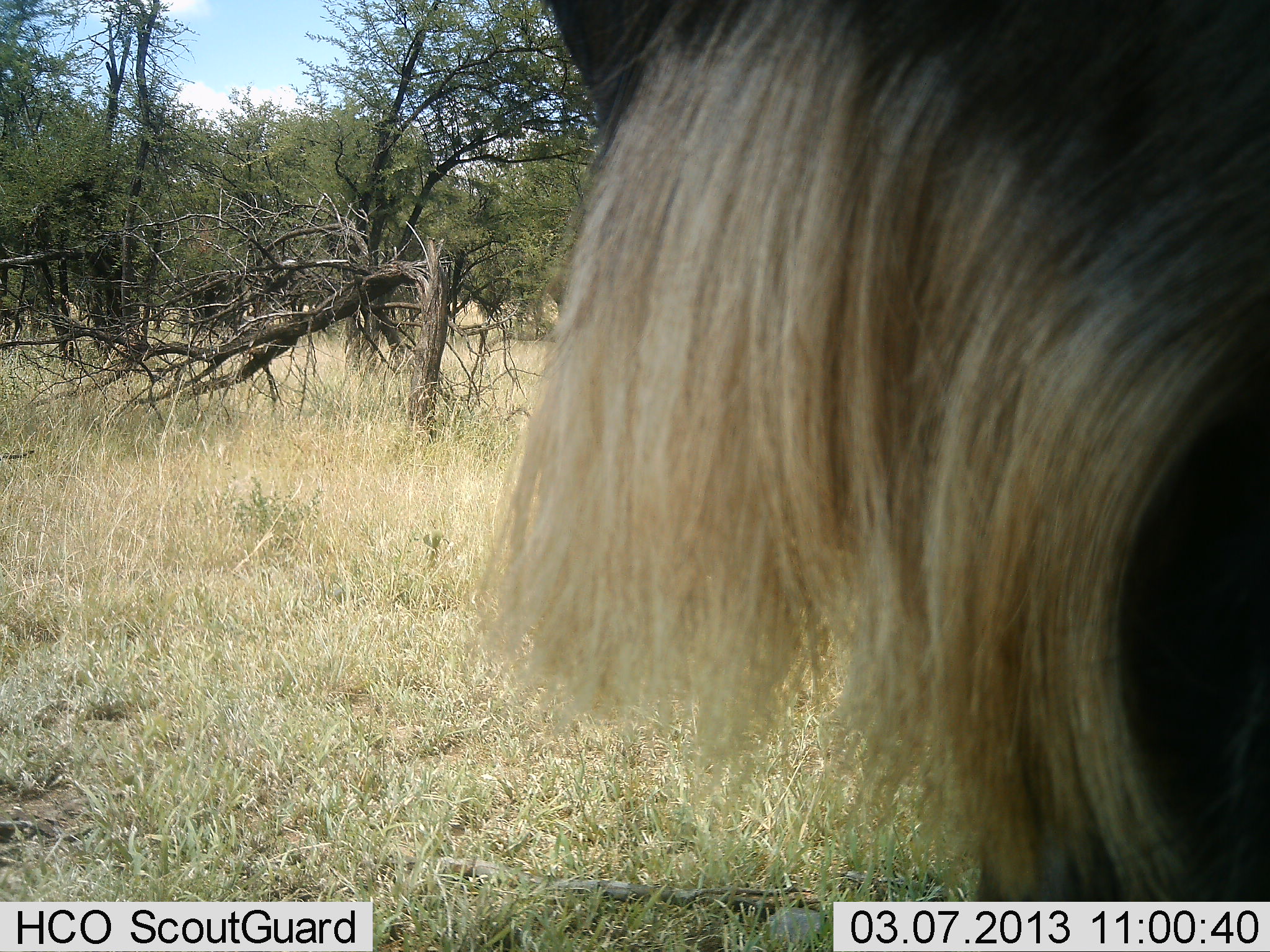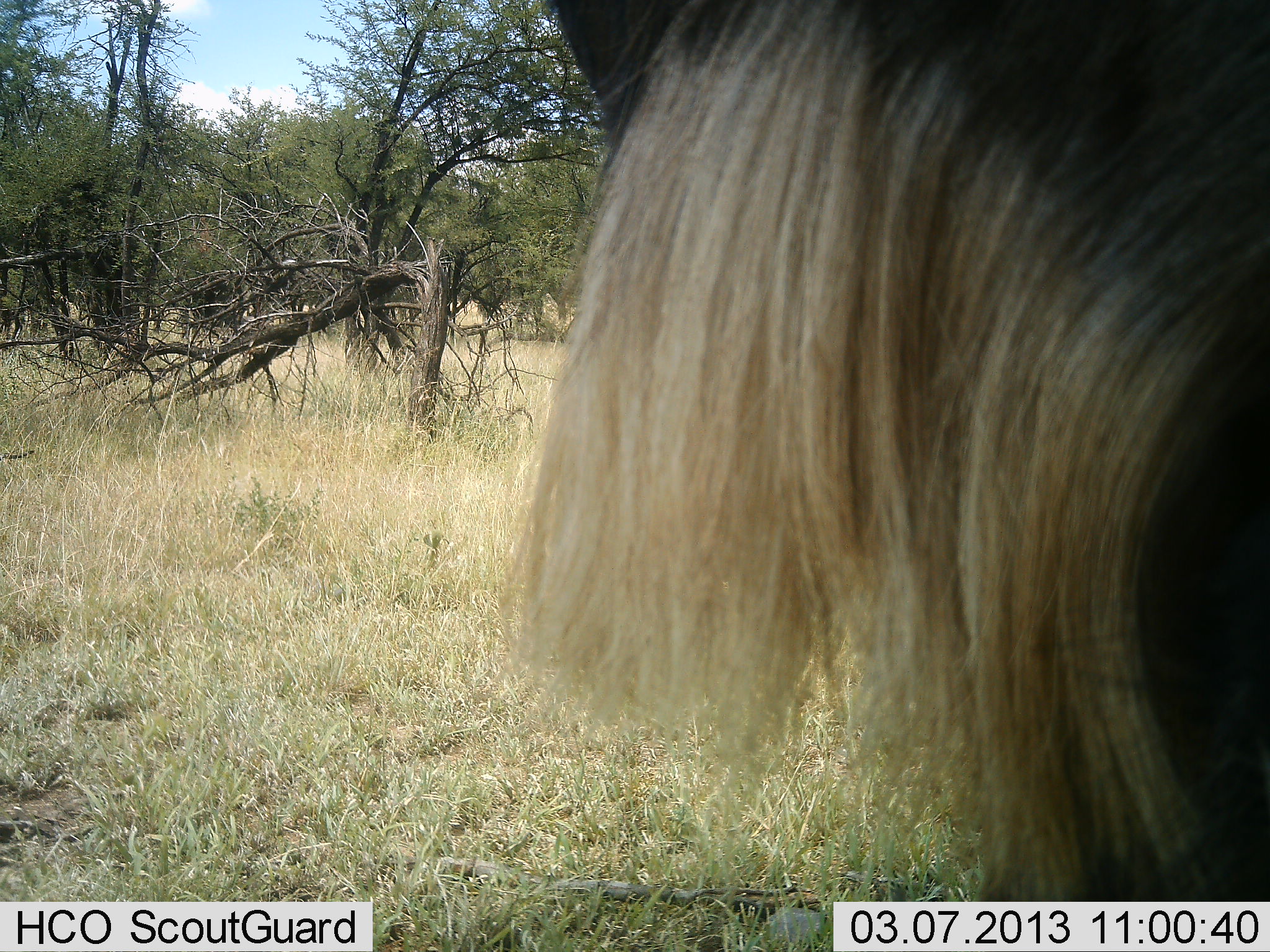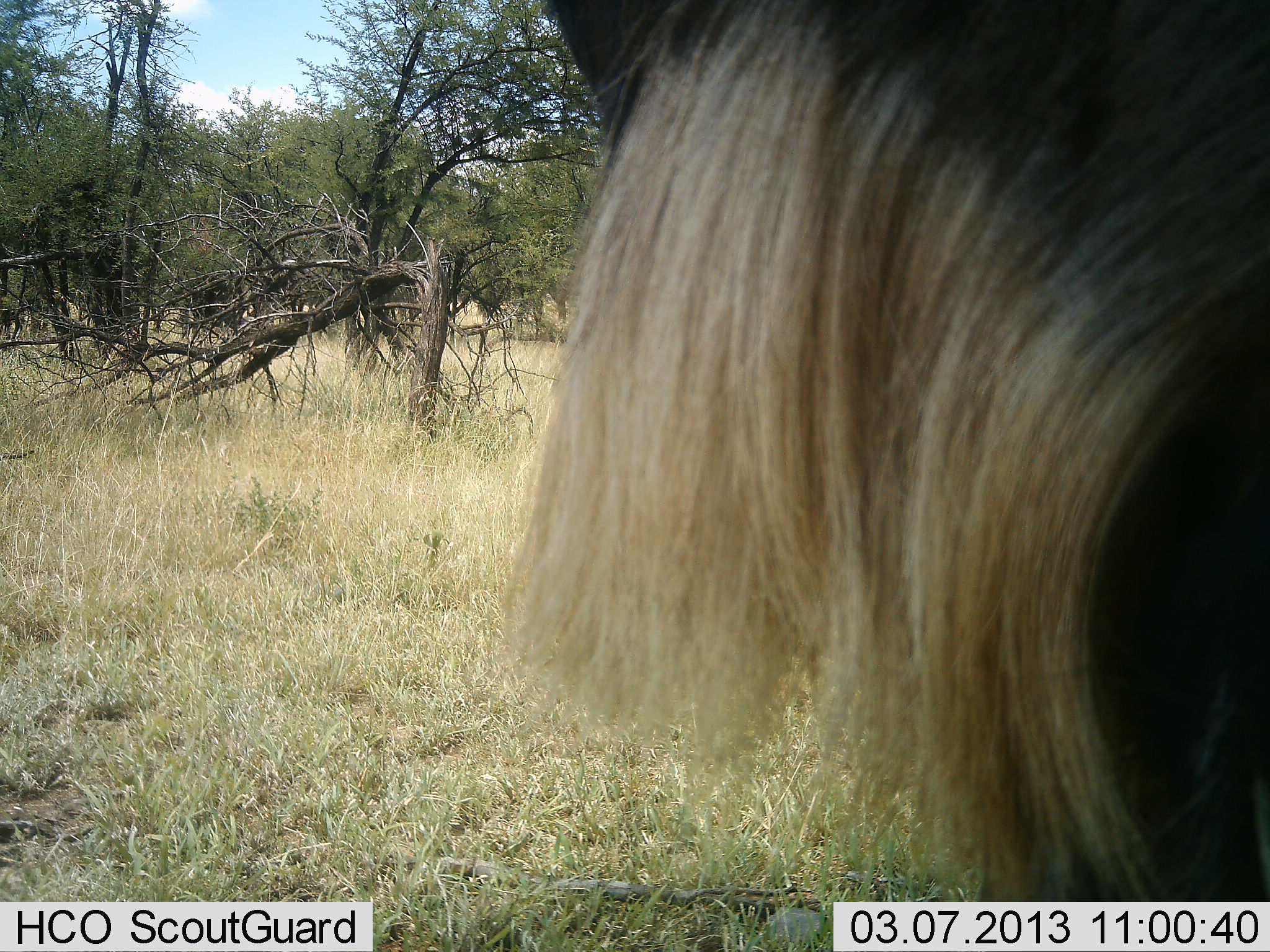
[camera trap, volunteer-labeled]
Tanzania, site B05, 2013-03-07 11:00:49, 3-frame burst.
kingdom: Animalia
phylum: Chordata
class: Mammalia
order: Artiodactyla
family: Bovidae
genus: Connochaetes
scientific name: Connochaetes taurinus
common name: blue wildebeest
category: wildebeest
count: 1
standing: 94%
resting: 0%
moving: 6%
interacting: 0%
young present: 0%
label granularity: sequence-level